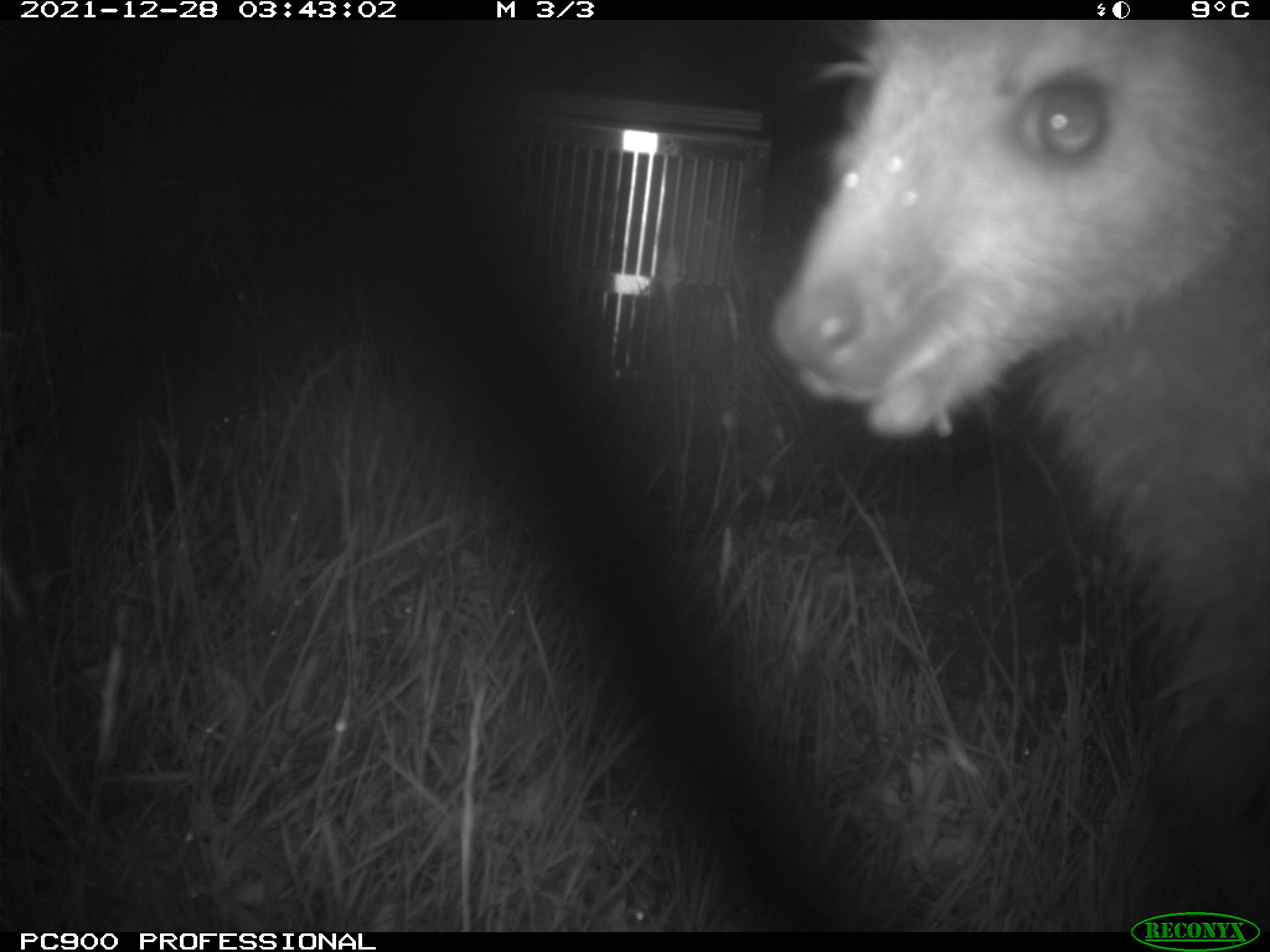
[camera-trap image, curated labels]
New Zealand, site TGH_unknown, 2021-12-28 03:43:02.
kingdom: Animalia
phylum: Chordata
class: Mammalia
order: Diprotodontia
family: Macropodidae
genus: Notamacropus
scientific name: Notamacropus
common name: wallaby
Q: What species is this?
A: Wallaby (Notamacropus).